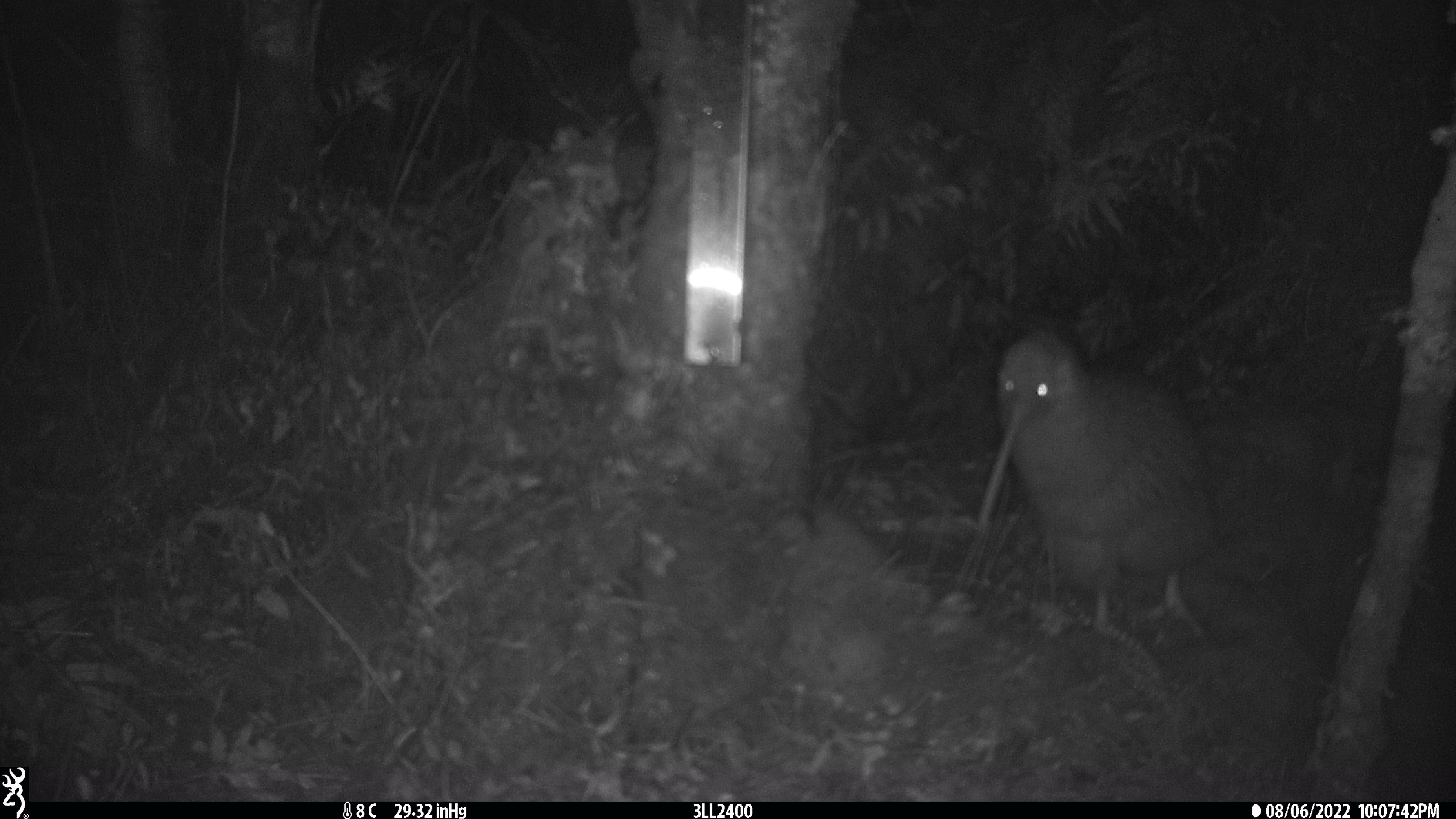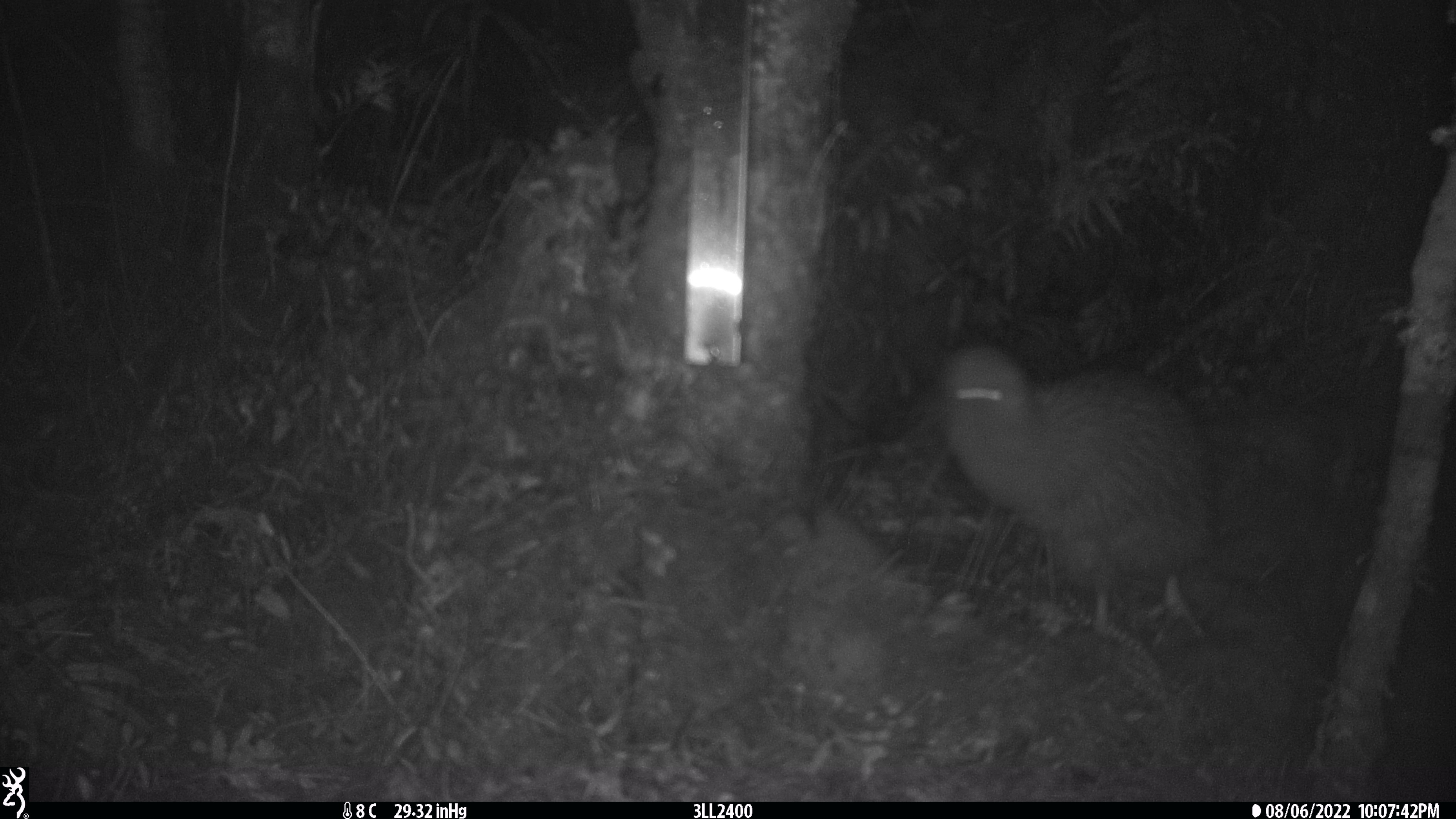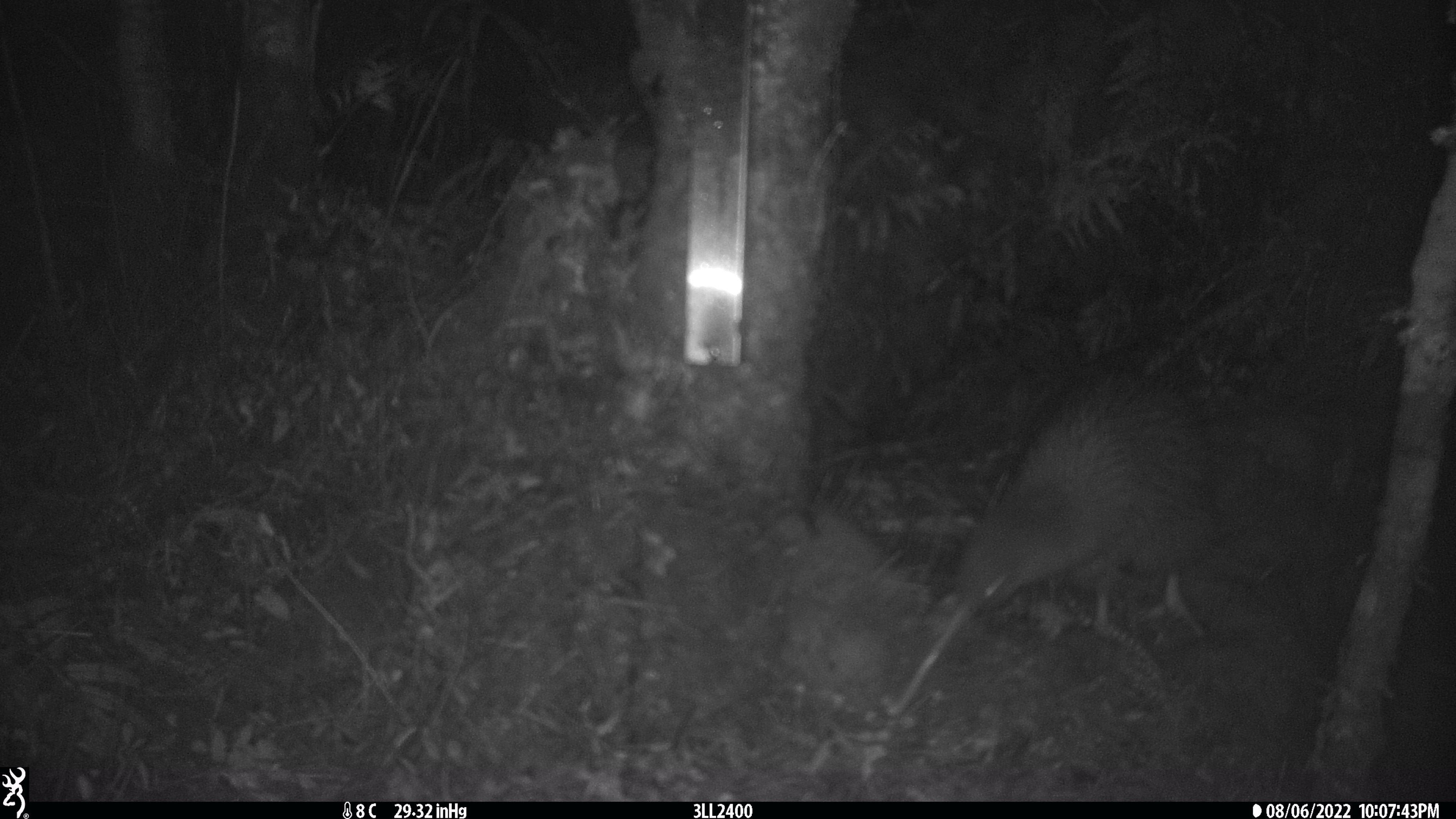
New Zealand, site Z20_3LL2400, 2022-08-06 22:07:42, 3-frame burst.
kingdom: Animalia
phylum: Chordata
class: Aves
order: Apterygiformes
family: Apterygidae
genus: Apteryx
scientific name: Apteryx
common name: kiwi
Kiwi (Apteryx).